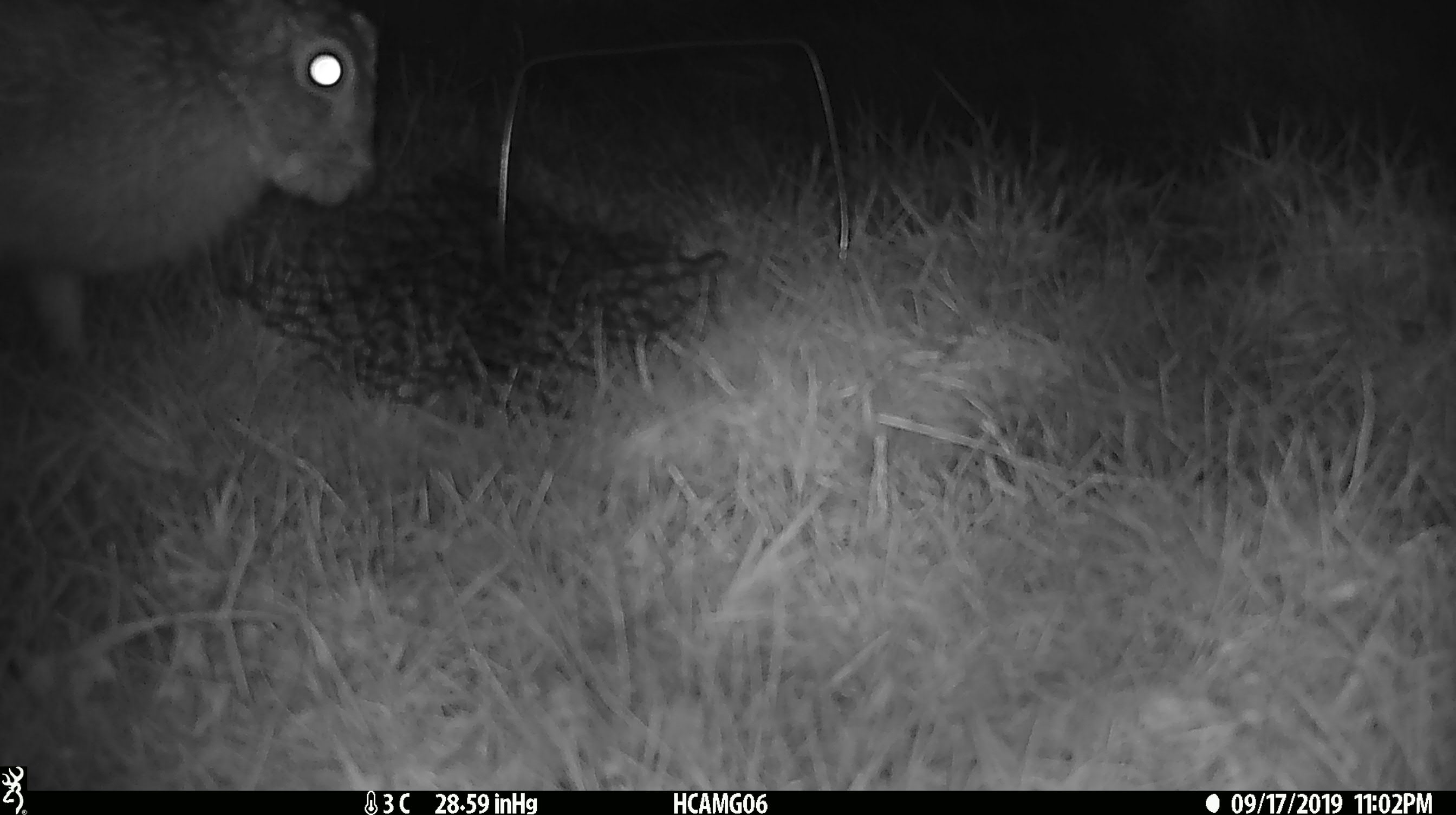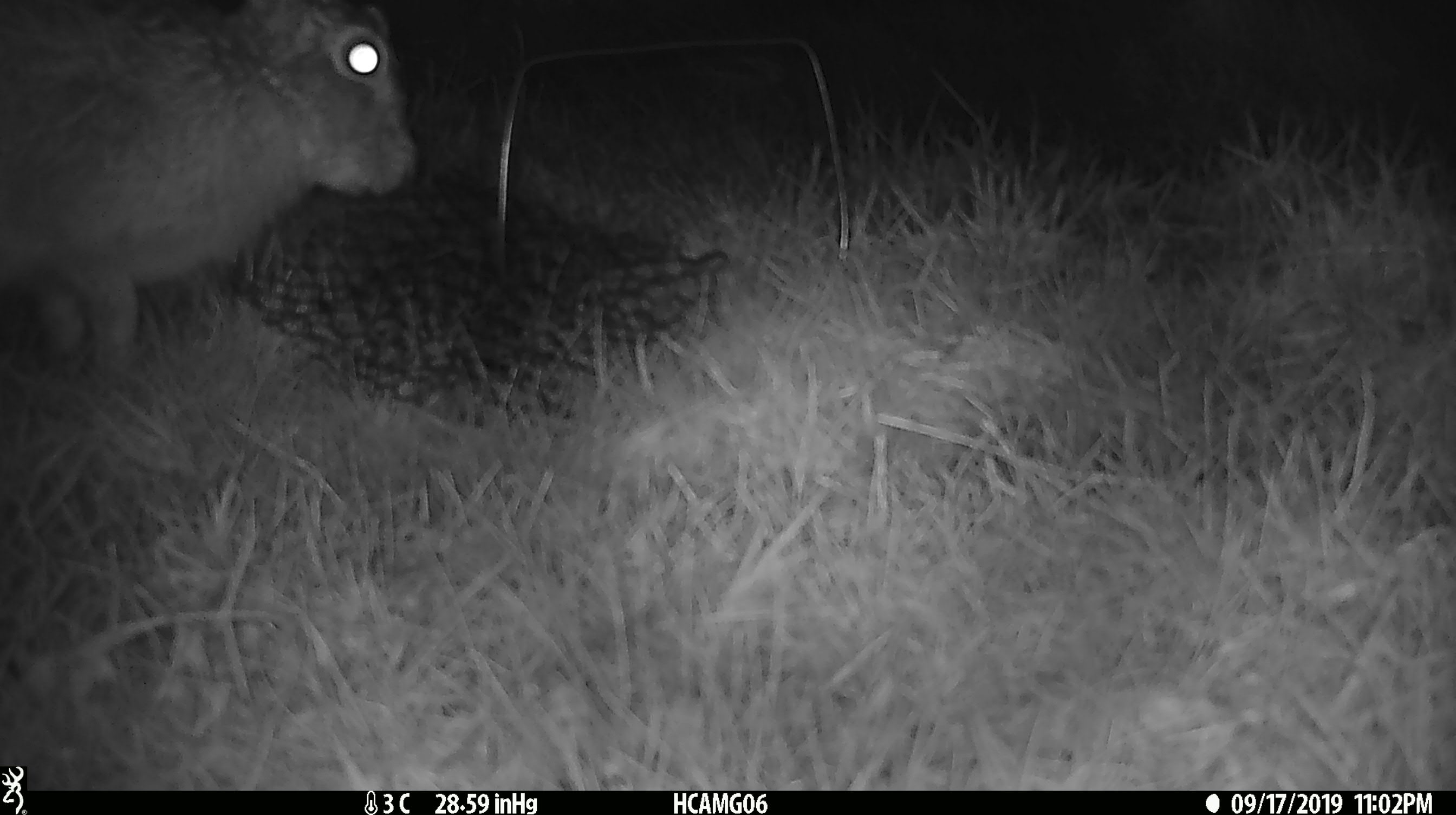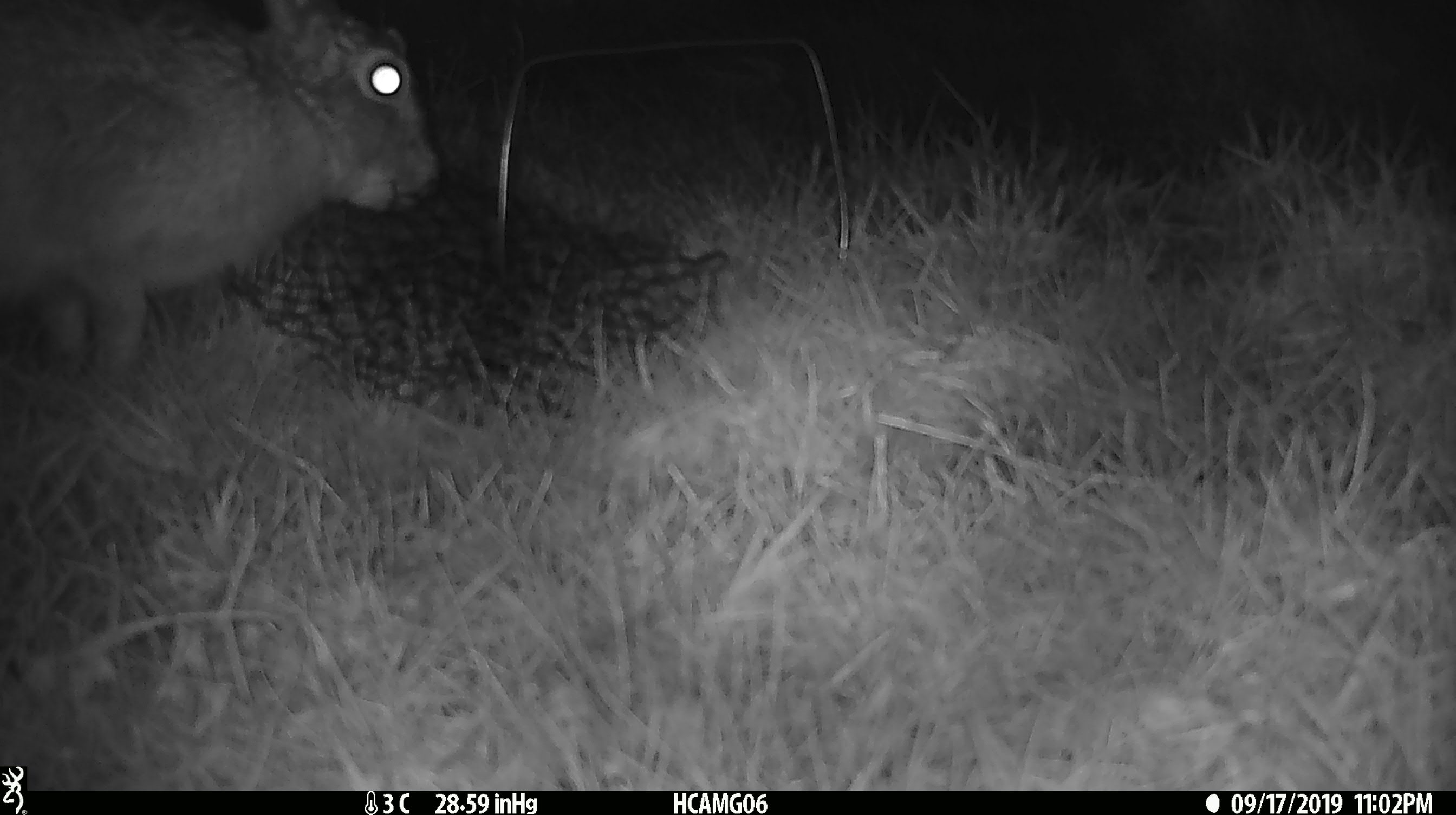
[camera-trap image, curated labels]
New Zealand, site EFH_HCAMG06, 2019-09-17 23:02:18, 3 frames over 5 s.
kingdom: Animalia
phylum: Chordata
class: Mammalia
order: Lagomorpha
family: Leporidae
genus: Lepus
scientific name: Lepus europaeus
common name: brown hare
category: hare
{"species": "hare (brown hare) (Lepus europaeus)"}